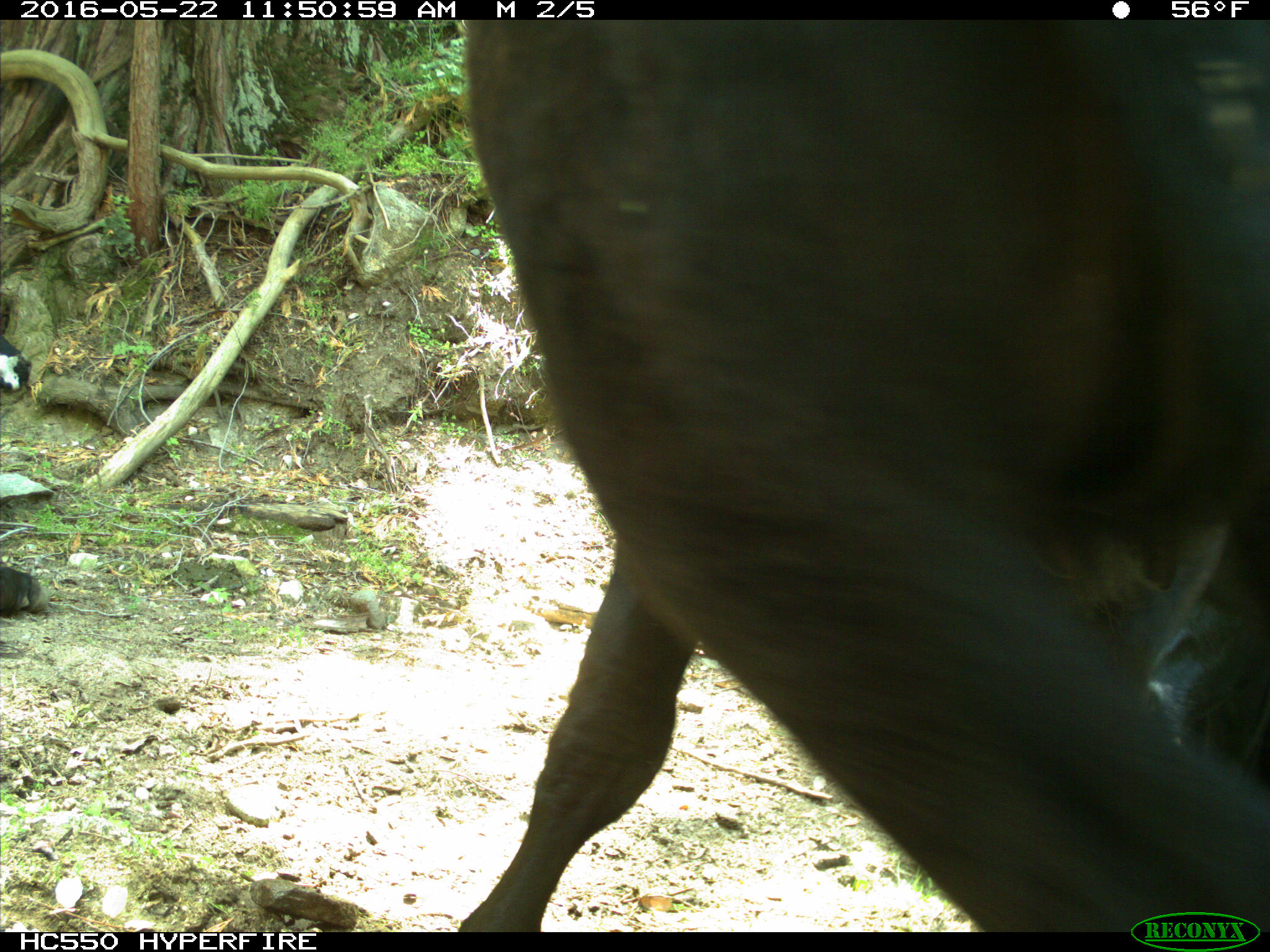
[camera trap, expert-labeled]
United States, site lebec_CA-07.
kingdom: Animalia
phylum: Chordata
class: Mammalia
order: Artiodactyla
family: Bovidae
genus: Bos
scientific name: Bos taurus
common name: domestic cow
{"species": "Bos taurus (domestic cow)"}